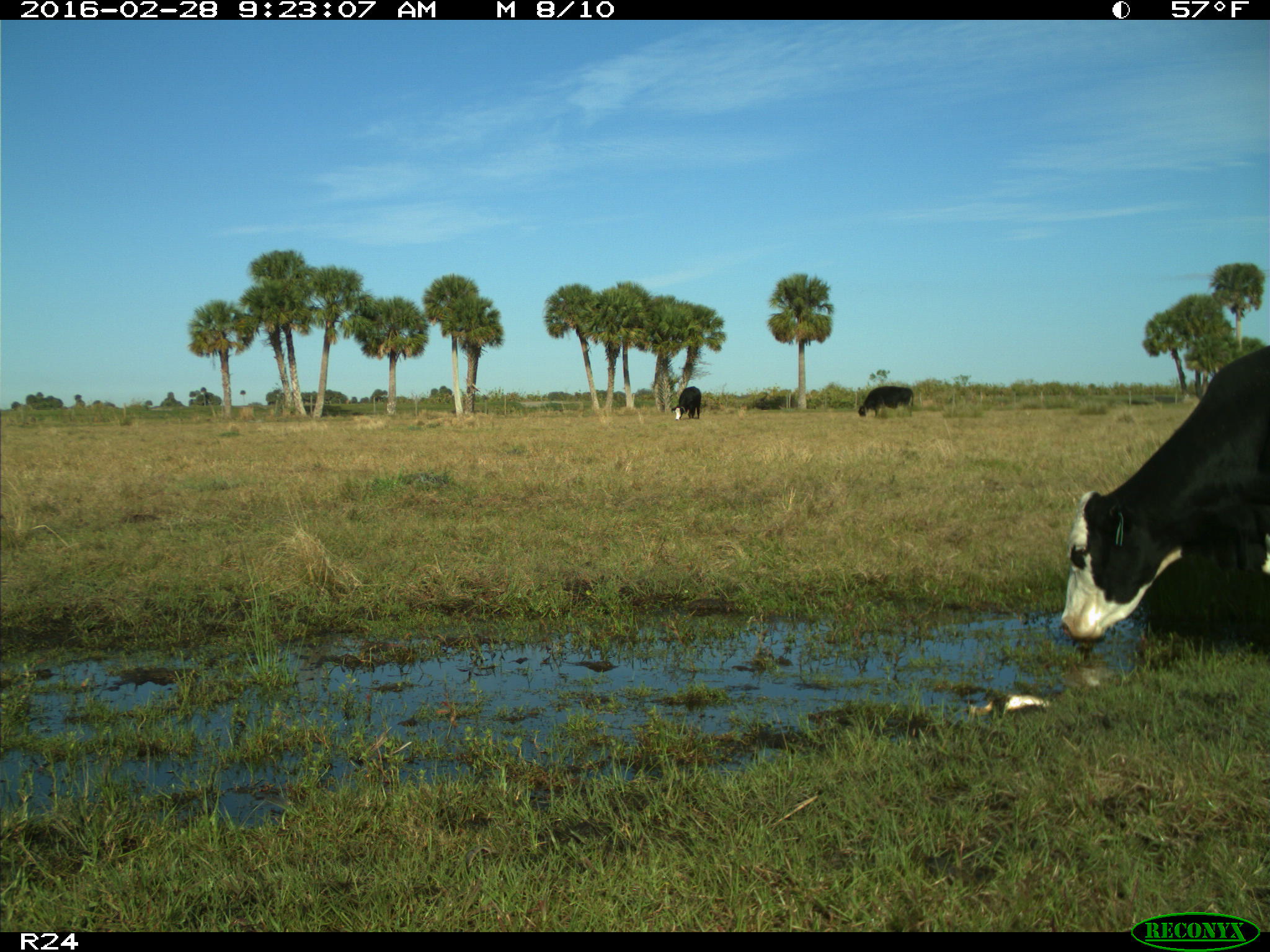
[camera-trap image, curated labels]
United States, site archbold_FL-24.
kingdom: Animalia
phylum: Chordata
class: Mammalia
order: Artiodactyla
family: Bovidae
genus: Bos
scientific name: Bos taurus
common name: domestic cow